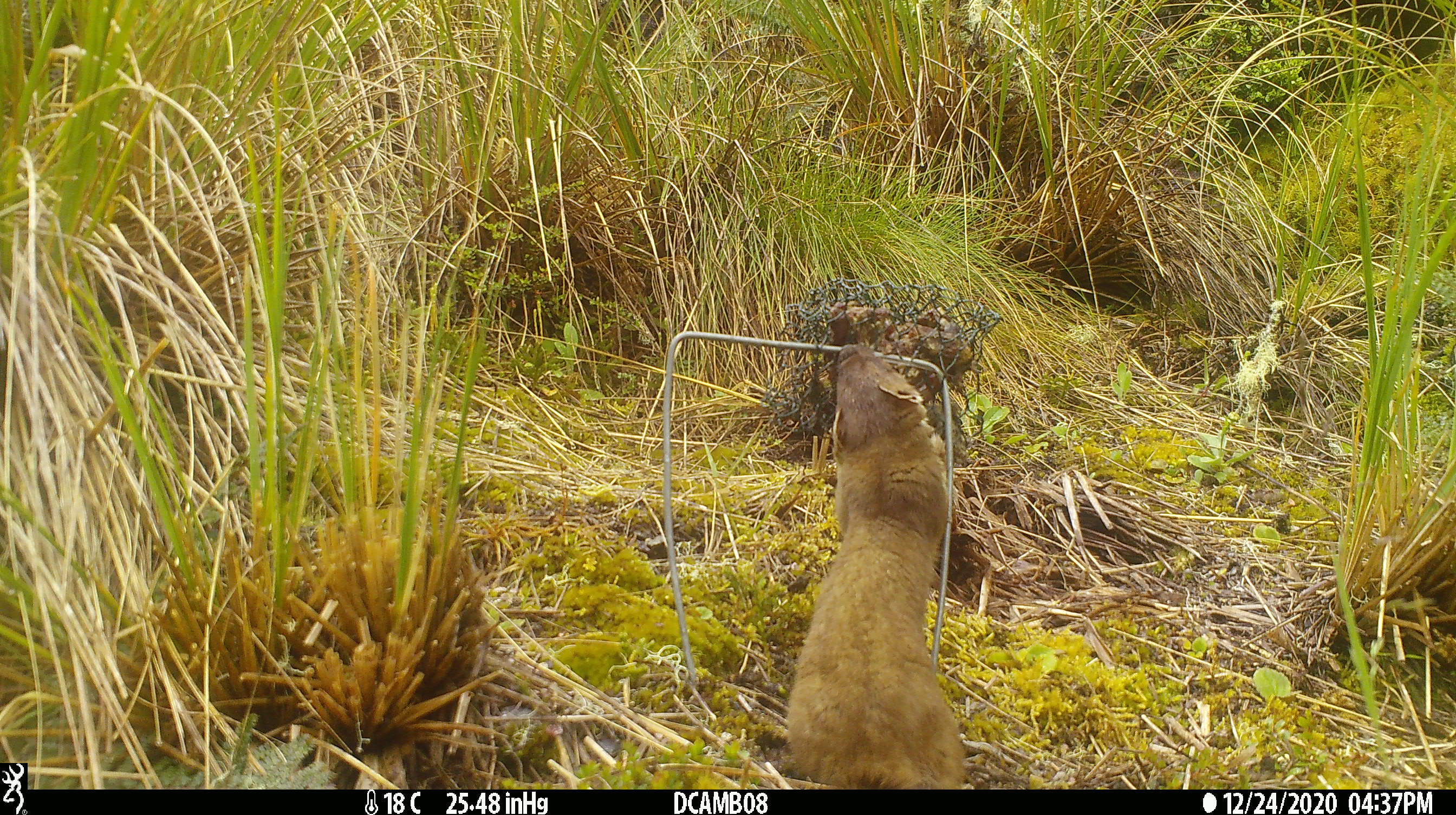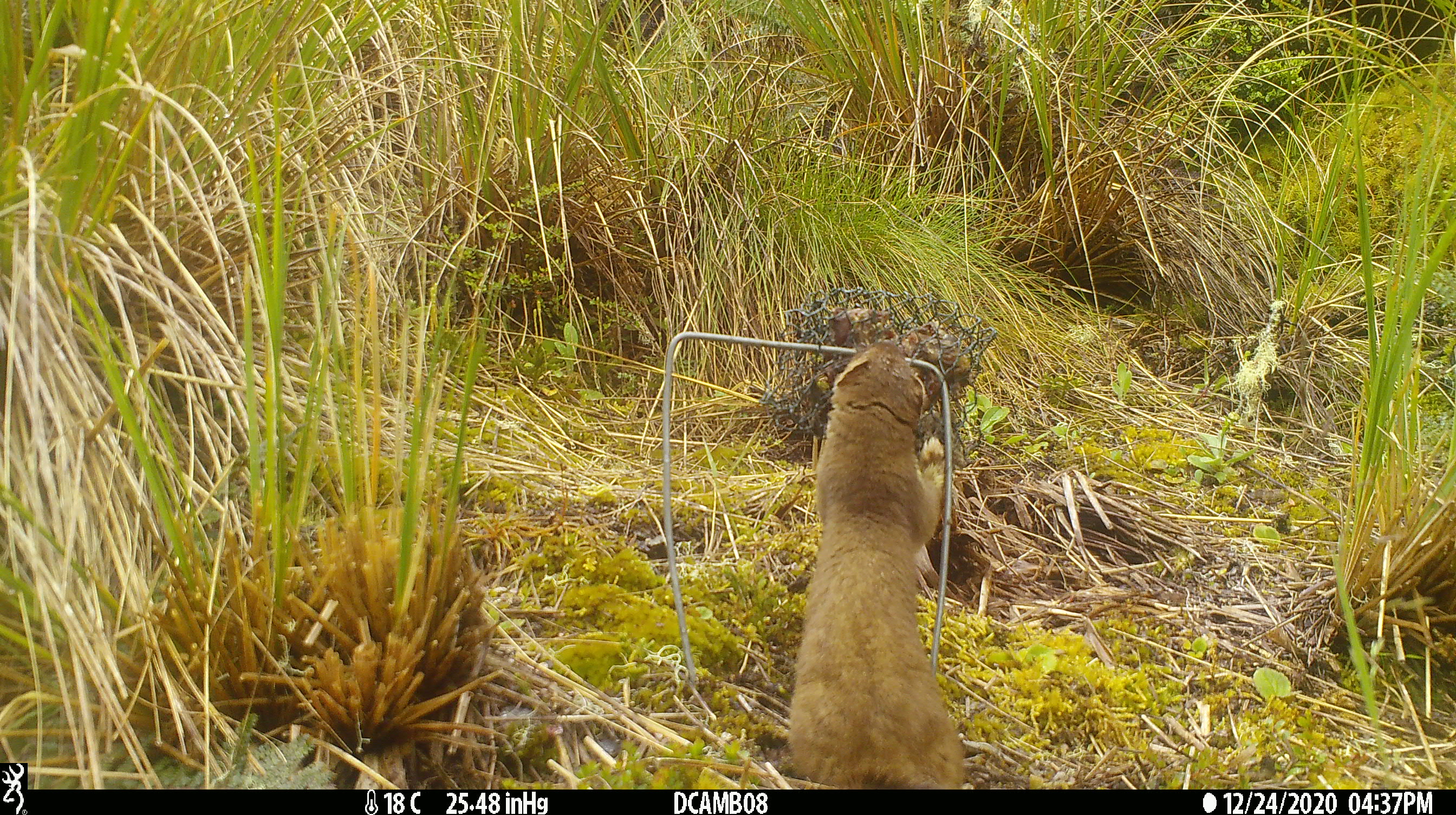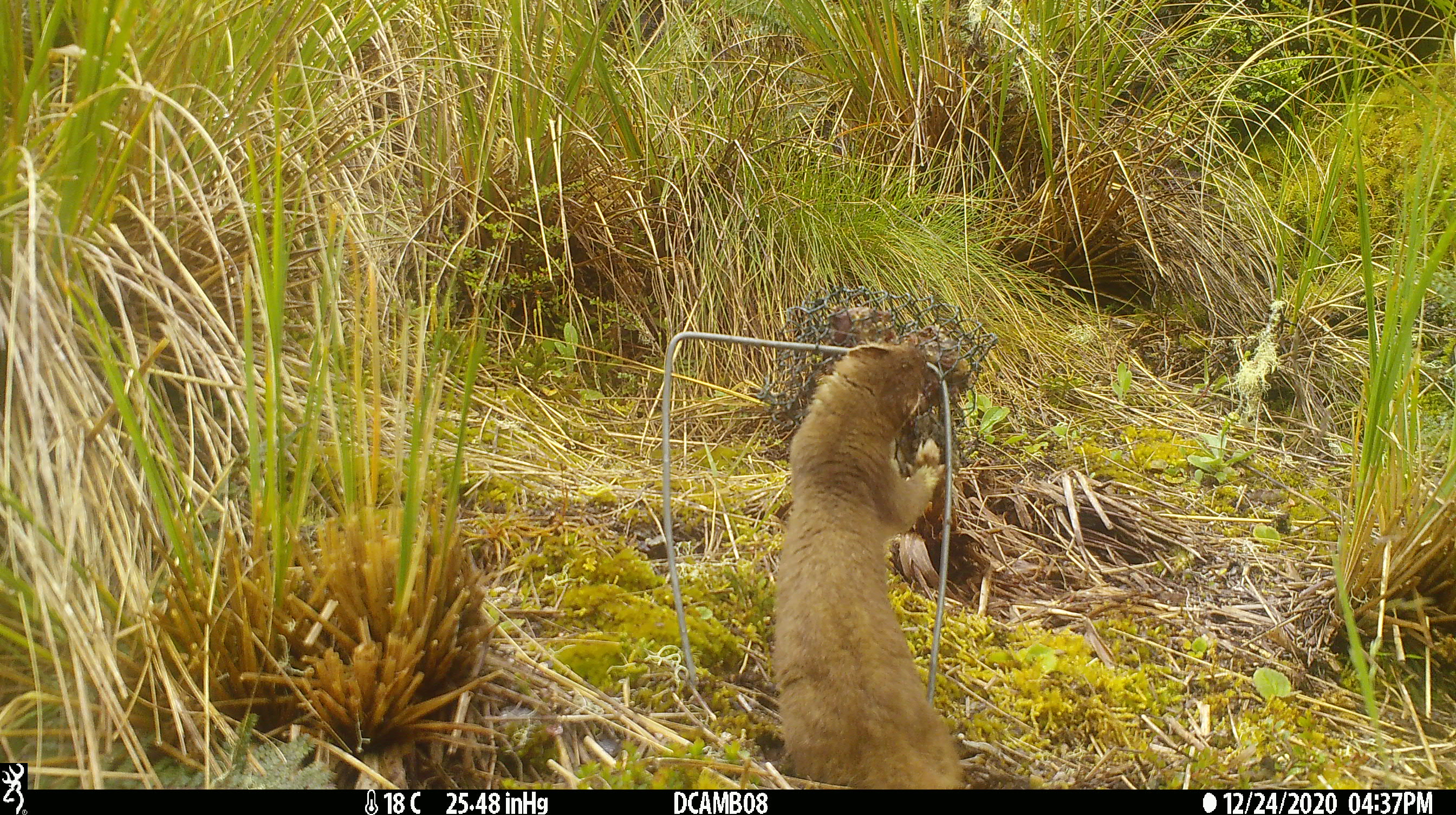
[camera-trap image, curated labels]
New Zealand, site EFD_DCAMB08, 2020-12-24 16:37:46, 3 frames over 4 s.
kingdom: Animalia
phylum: Chordata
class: Mammalia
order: Carnivora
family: Mustelidae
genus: Mustela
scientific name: Mustela erminea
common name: stoat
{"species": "stoat (Mustela erminea)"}